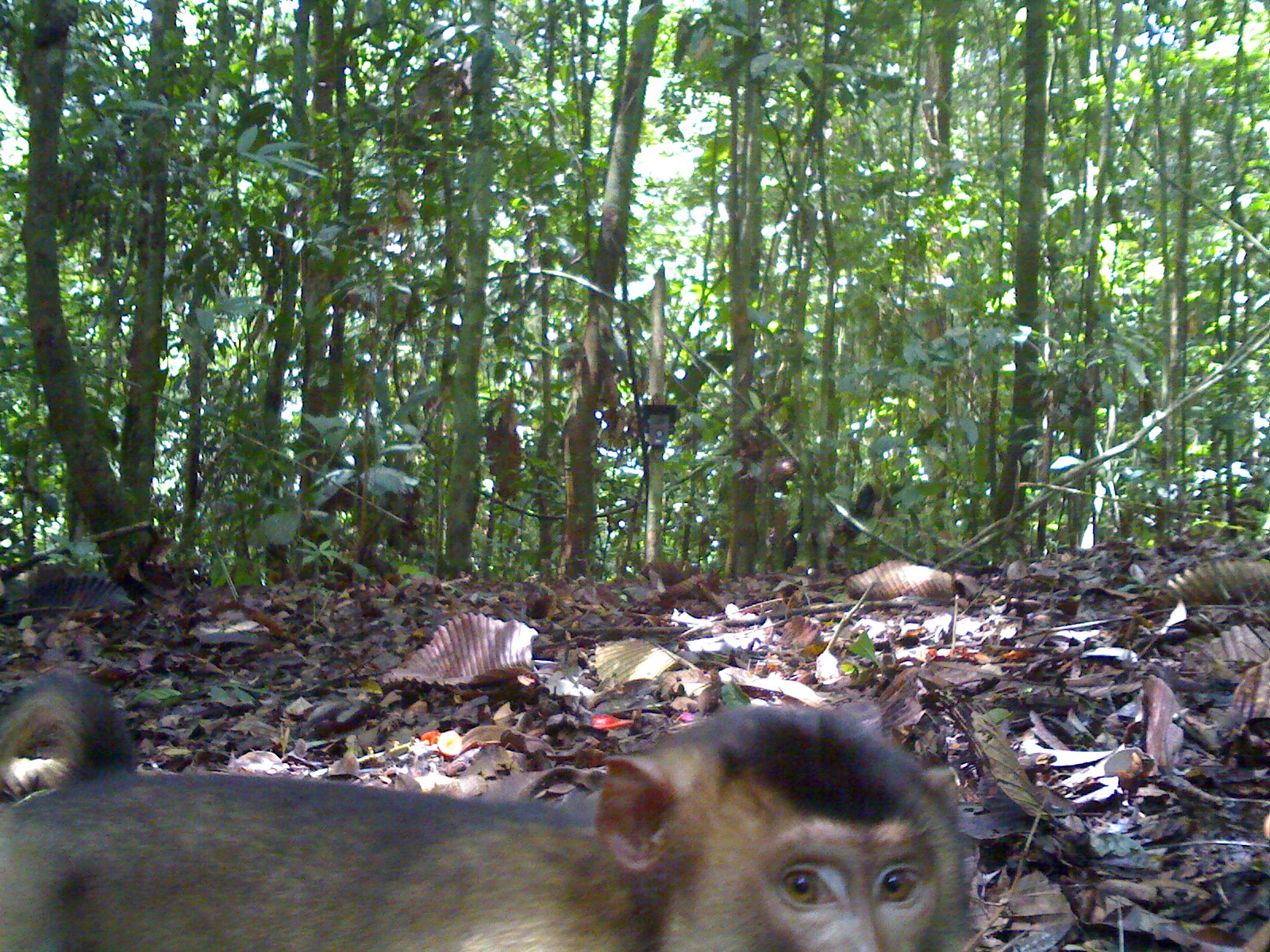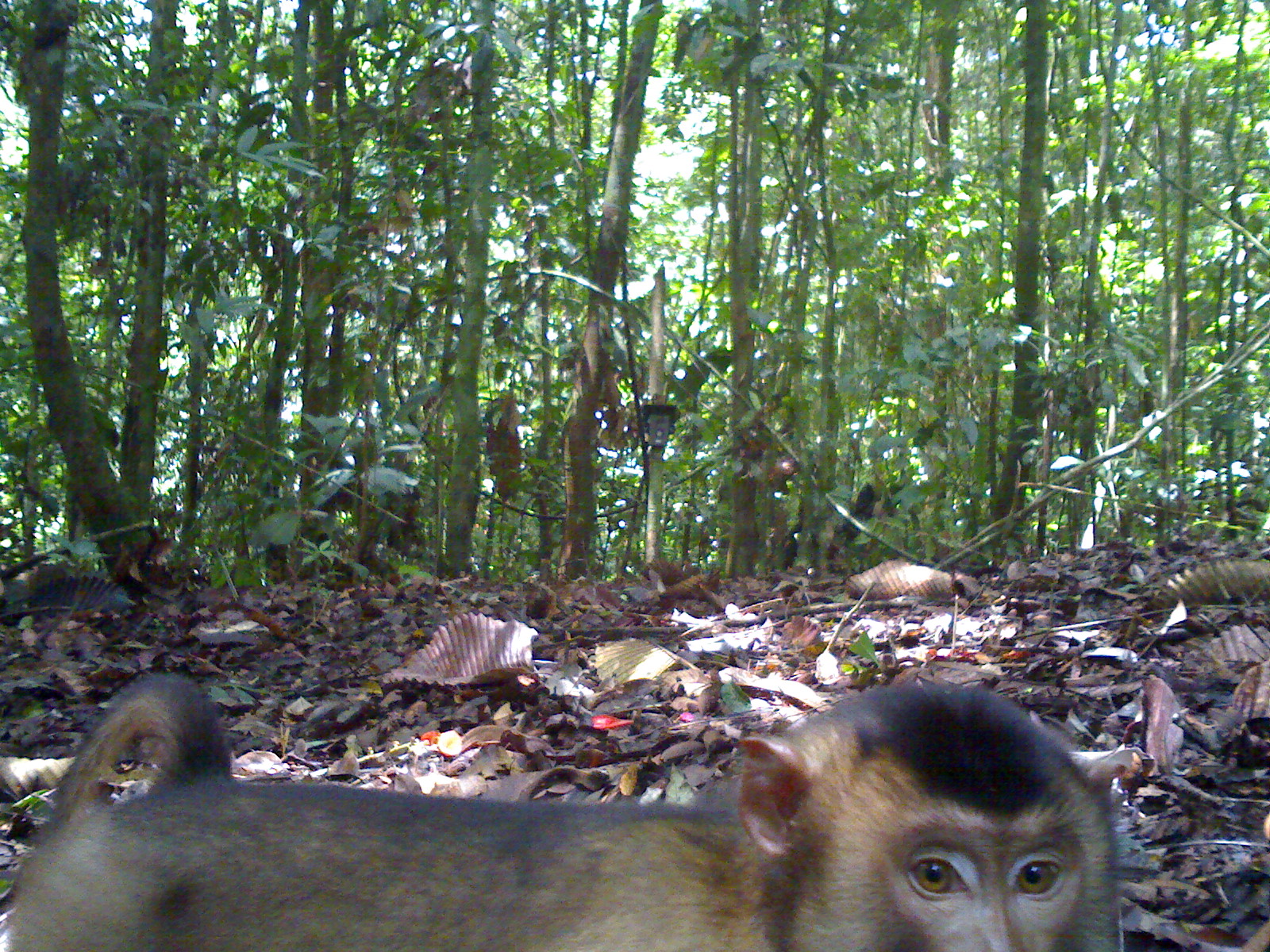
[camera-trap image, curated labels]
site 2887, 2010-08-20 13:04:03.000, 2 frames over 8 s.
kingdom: Animalia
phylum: Chordata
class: Mammalia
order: Primates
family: Cercopithecidae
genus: Macaca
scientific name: Macaca nemestrina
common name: southern pig-tailed macaque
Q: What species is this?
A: Macaca nemestrina (southern pig-tailed macaque).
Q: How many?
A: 1.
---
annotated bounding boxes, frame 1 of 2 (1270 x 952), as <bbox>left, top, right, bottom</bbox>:
macaca nemestrina: <bbox>0, 669, 976, 952</bbox>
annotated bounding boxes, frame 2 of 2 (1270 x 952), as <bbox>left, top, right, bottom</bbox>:
macaca nemestrina: <bbox>0, 671, 1134, 952</bbox>